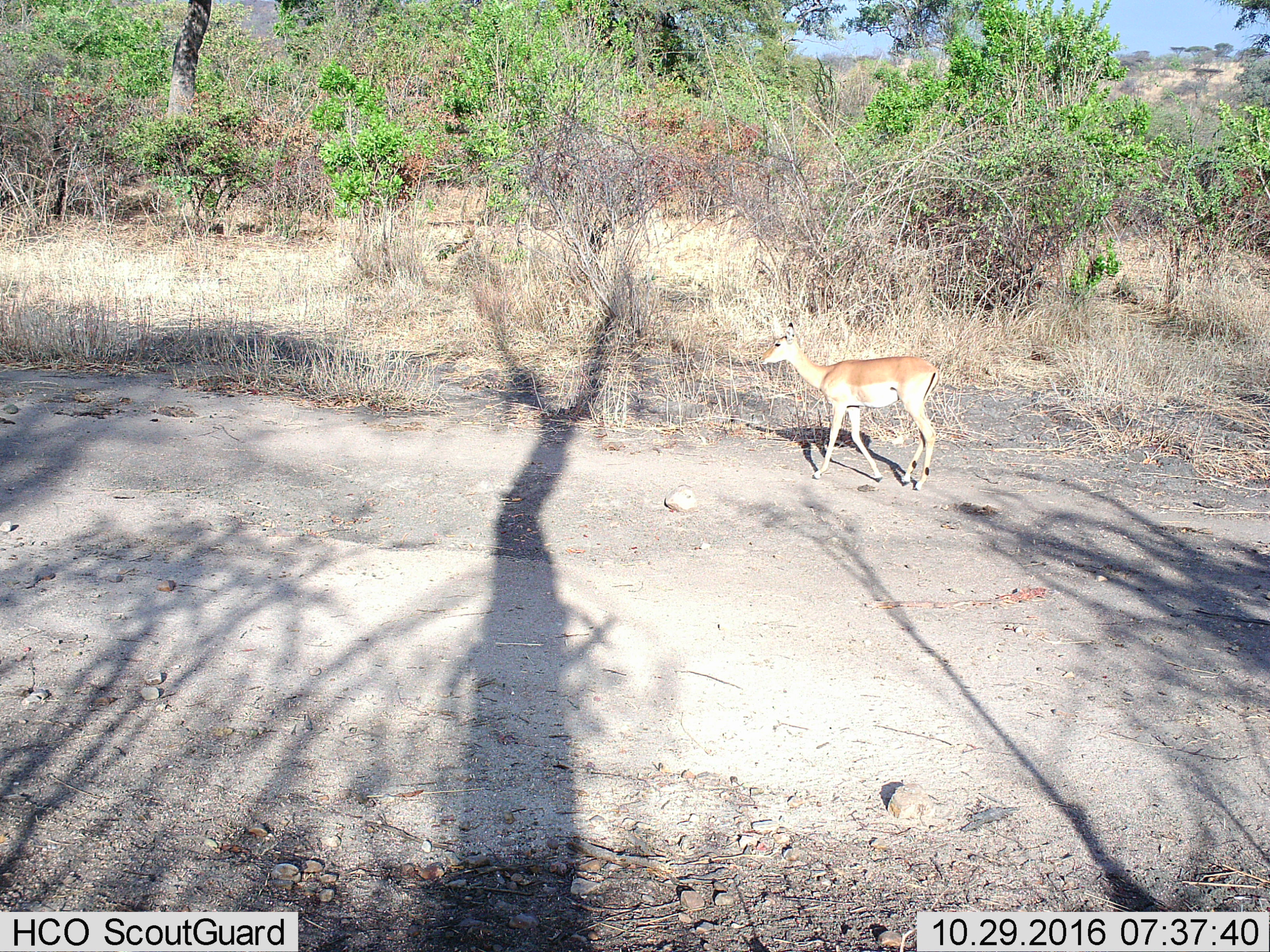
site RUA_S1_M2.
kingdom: Animalia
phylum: Chordata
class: Mammalia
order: Artiodactyla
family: Bovidae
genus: Aepyceros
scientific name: Aepyceros melampus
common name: impala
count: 1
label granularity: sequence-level